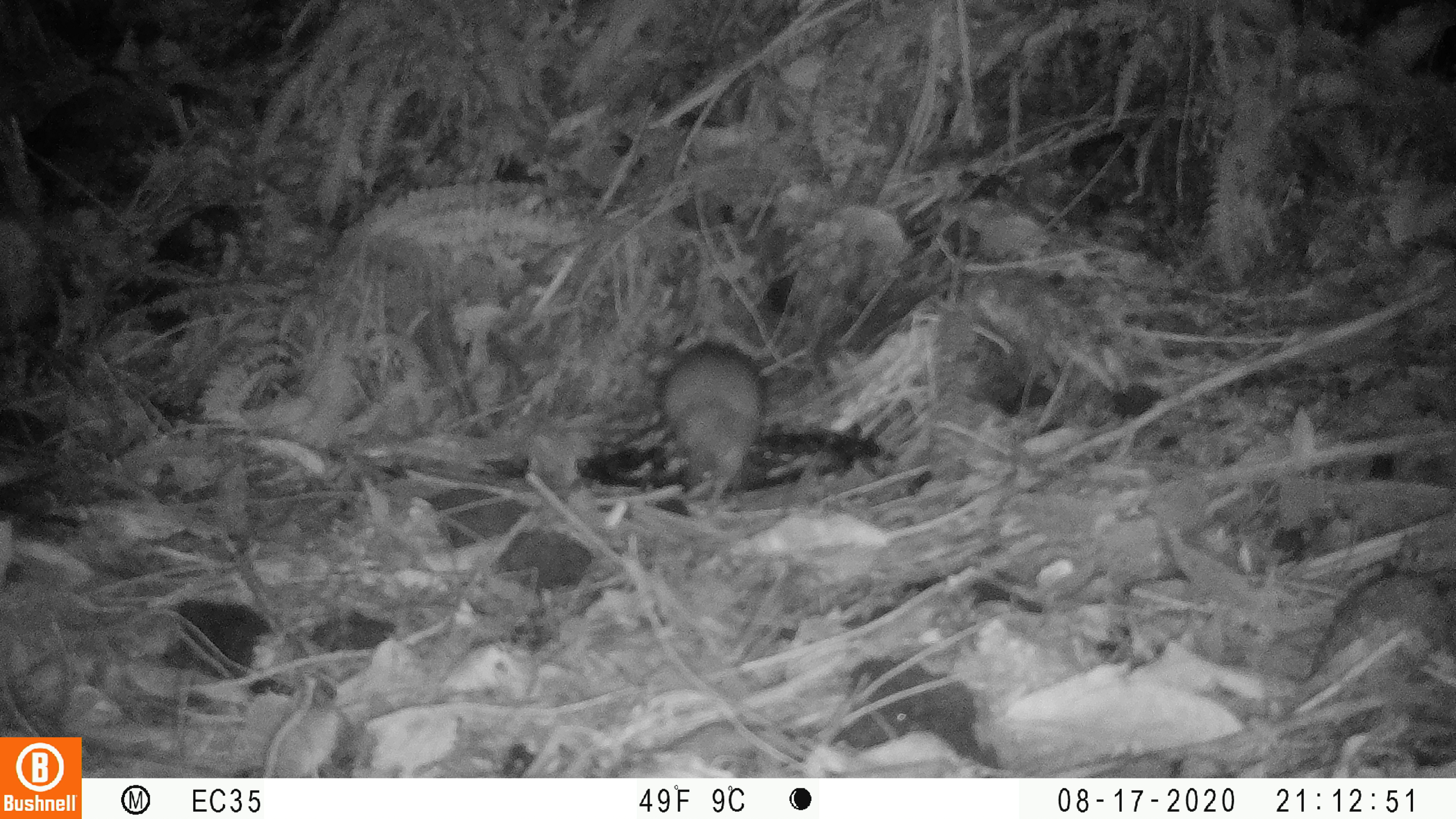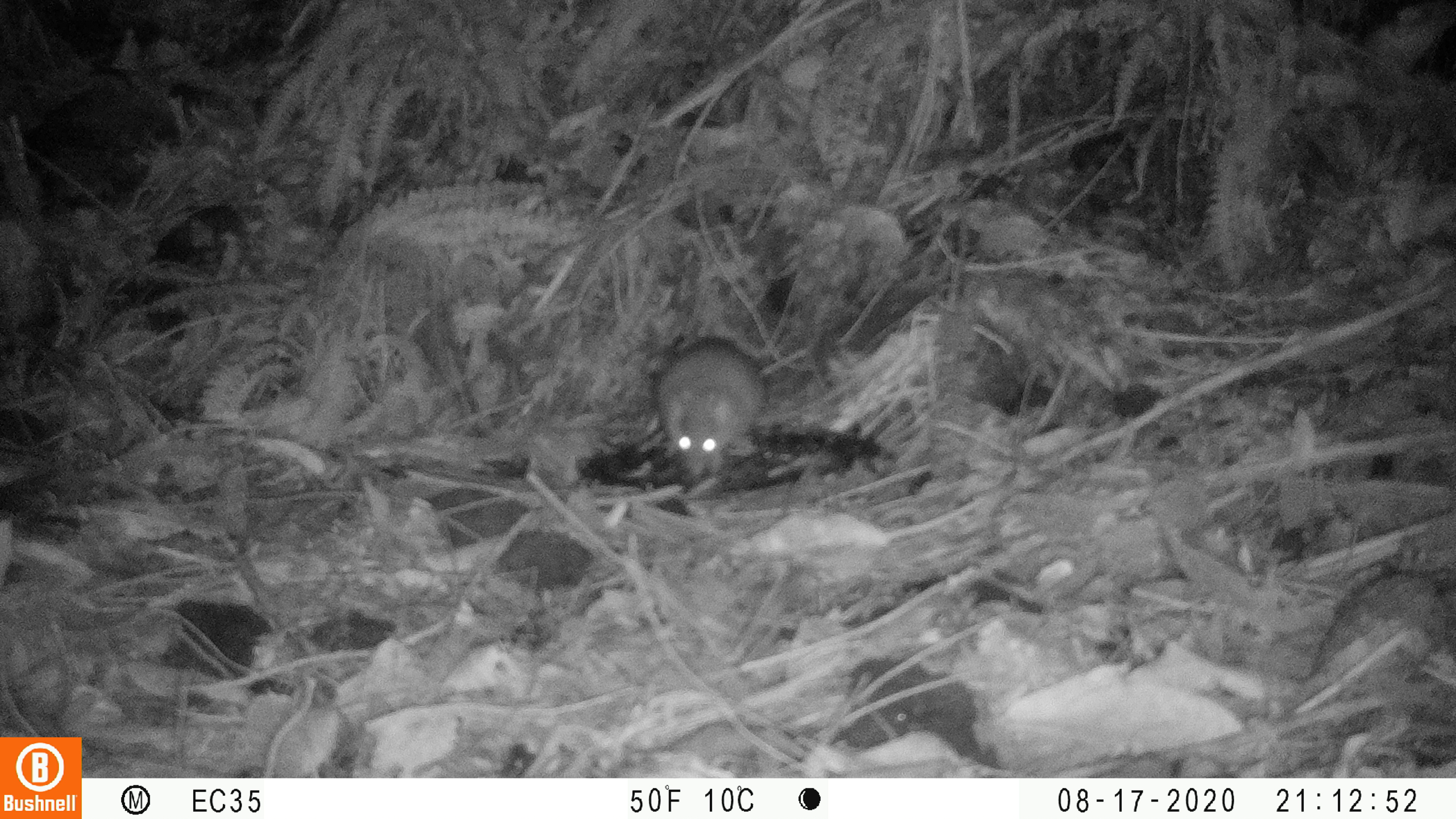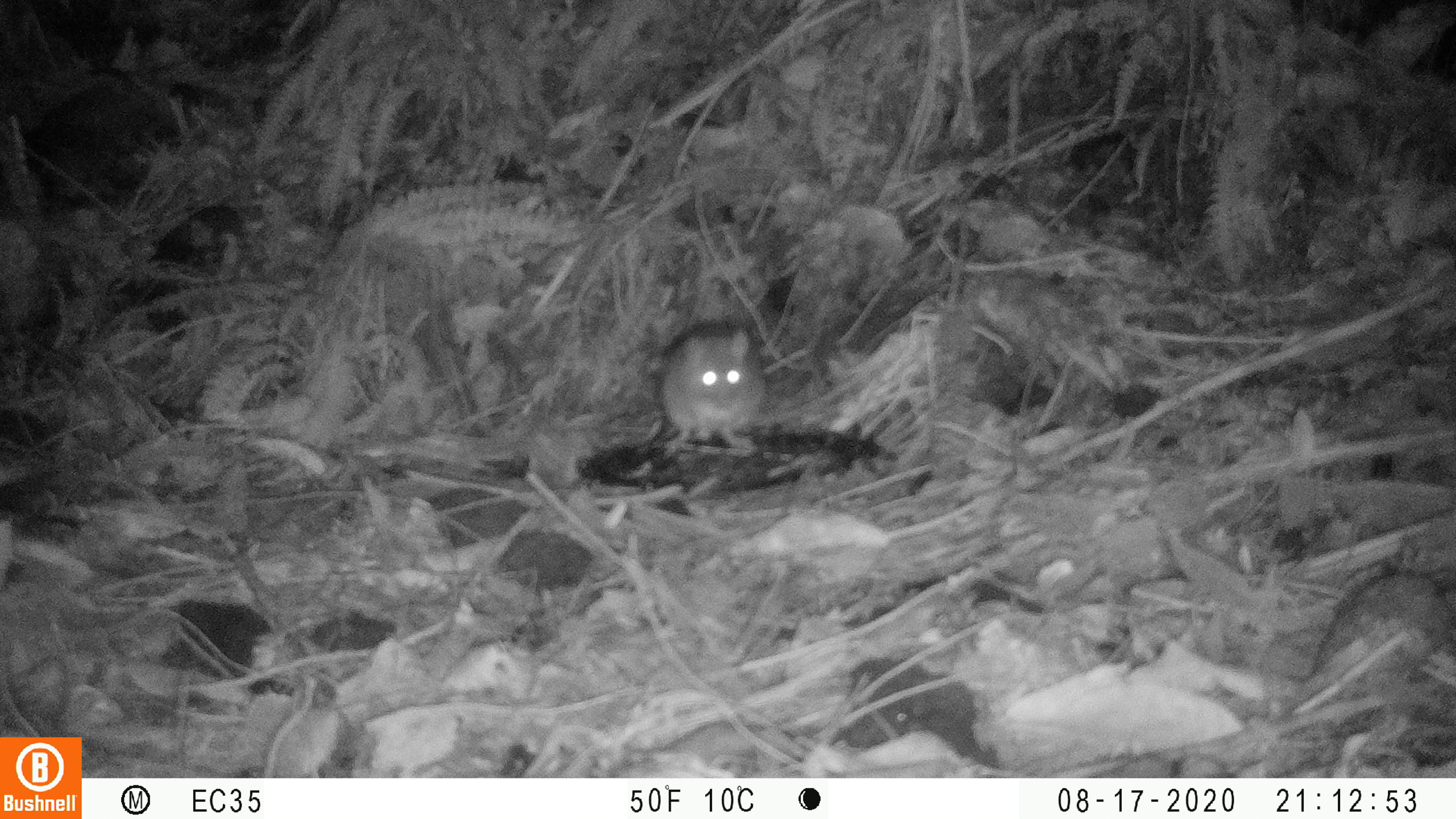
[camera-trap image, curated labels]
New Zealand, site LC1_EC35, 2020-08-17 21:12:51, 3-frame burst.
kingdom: Animalia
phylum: Chordata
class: Mammalia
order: Rodentia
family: Muridae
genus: Rattus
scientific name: Rattus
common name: rat